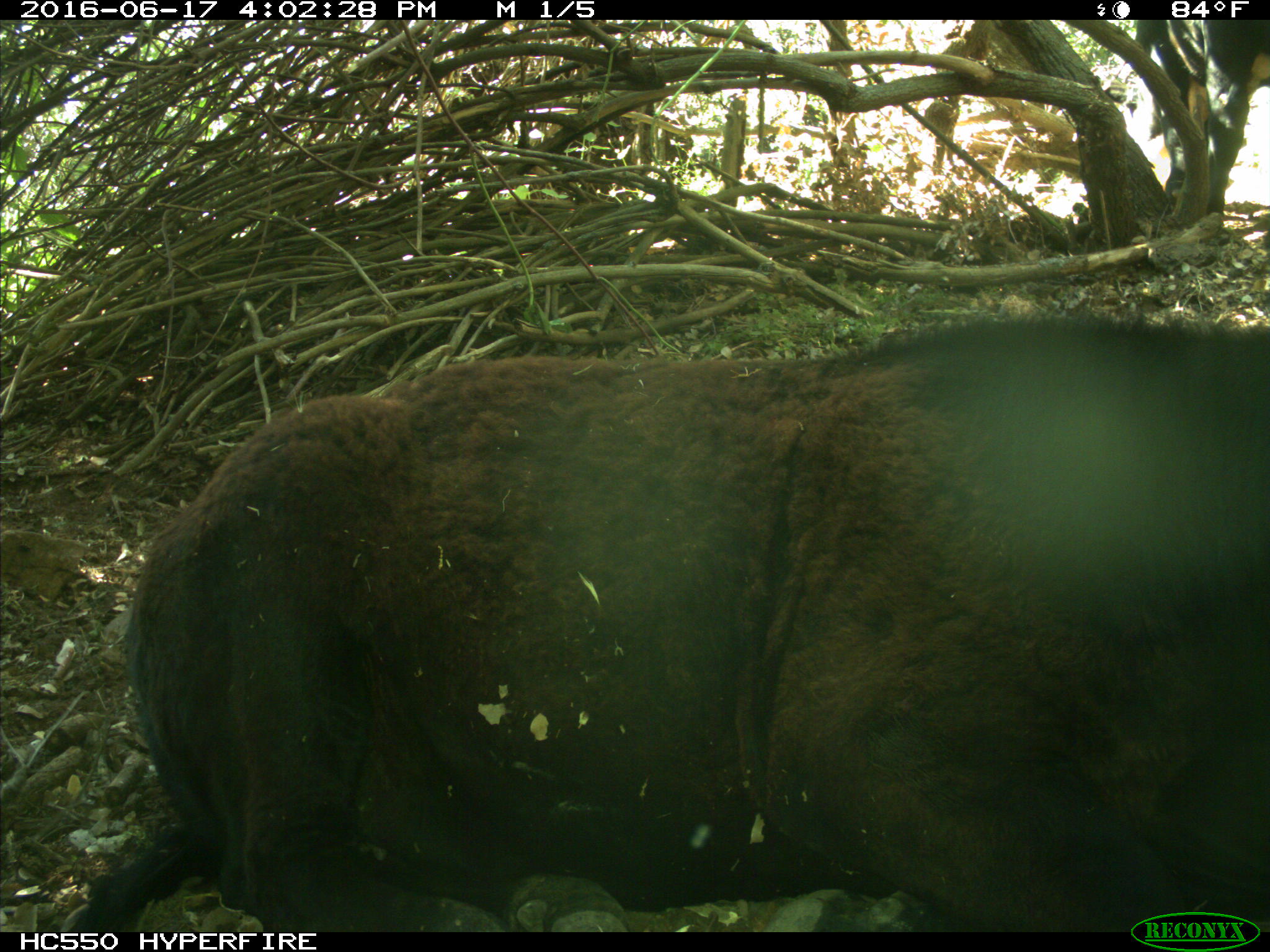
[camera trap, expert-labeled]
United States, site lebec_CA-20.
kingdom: Animalia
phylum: Chordata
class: Mammalia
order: Artiodactyla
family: Bovidae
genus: Bos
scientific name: Bos taurus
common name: domestic cow